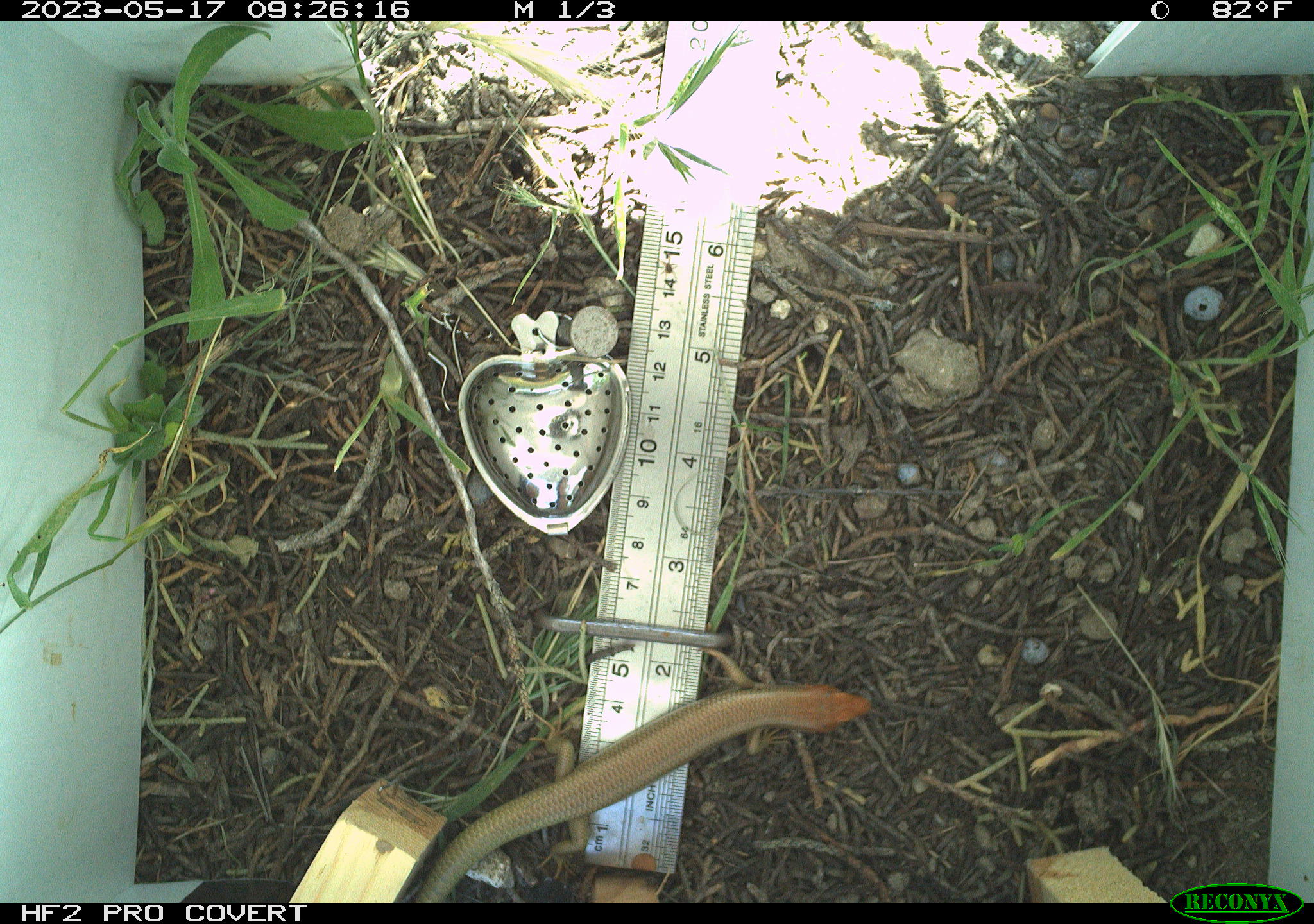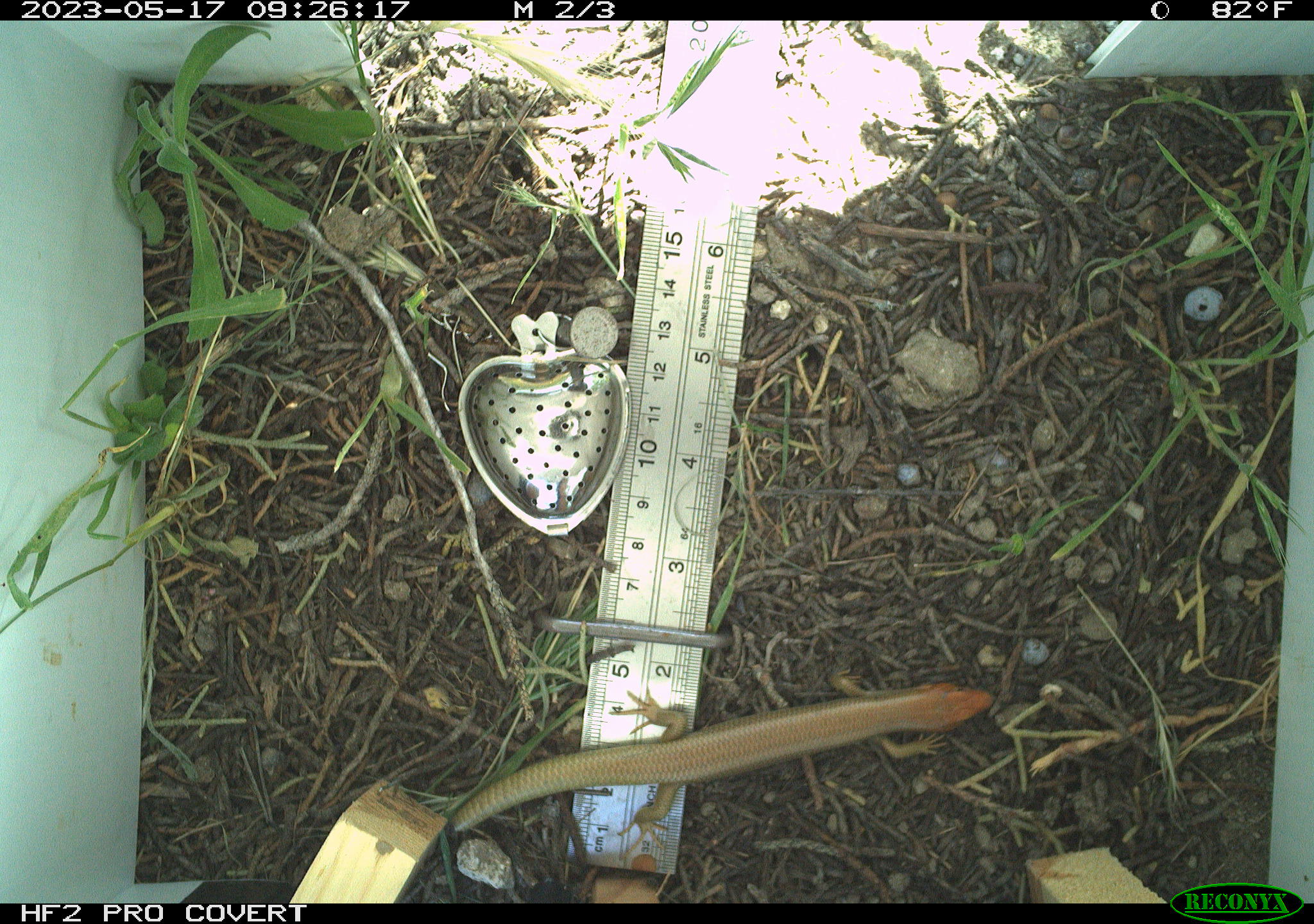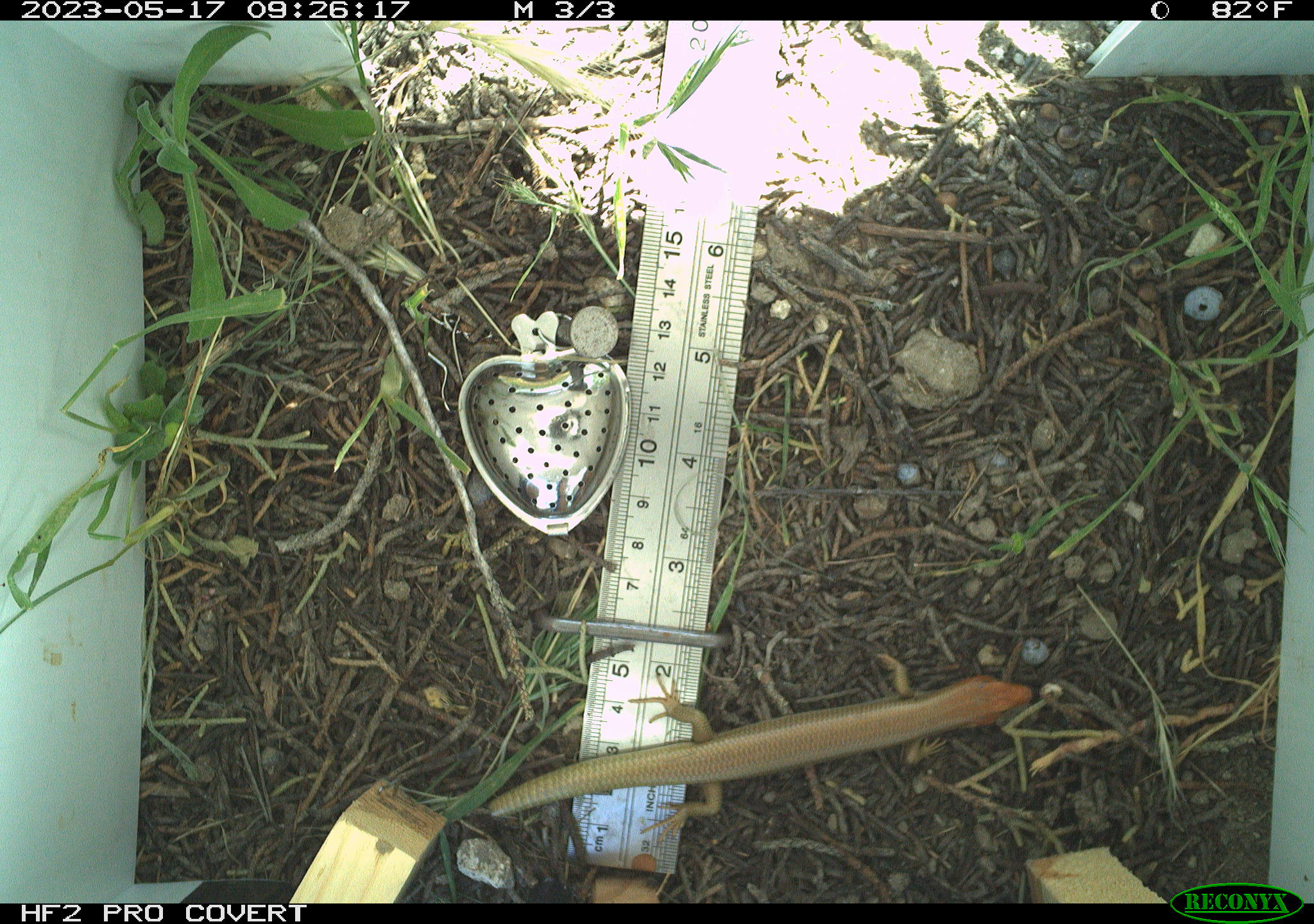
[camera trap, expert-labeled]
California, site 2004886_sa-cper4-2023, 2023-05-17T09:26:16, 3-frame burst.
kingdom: Animalia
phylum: Chordata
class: Reptilia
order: Squamata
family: Scincidae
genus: Plestiodon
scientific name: Plestiodon gilberti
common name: gilbert's skink